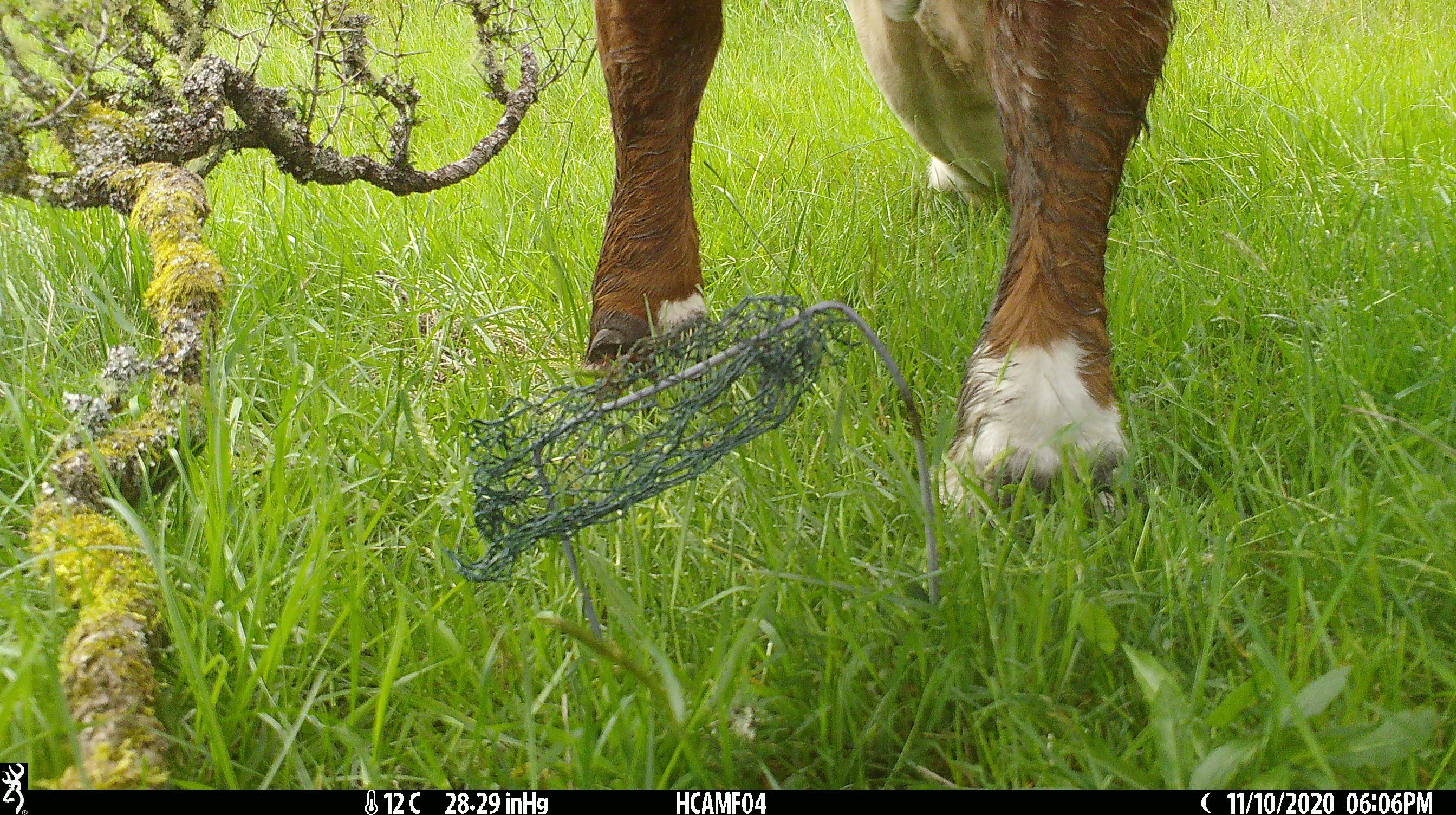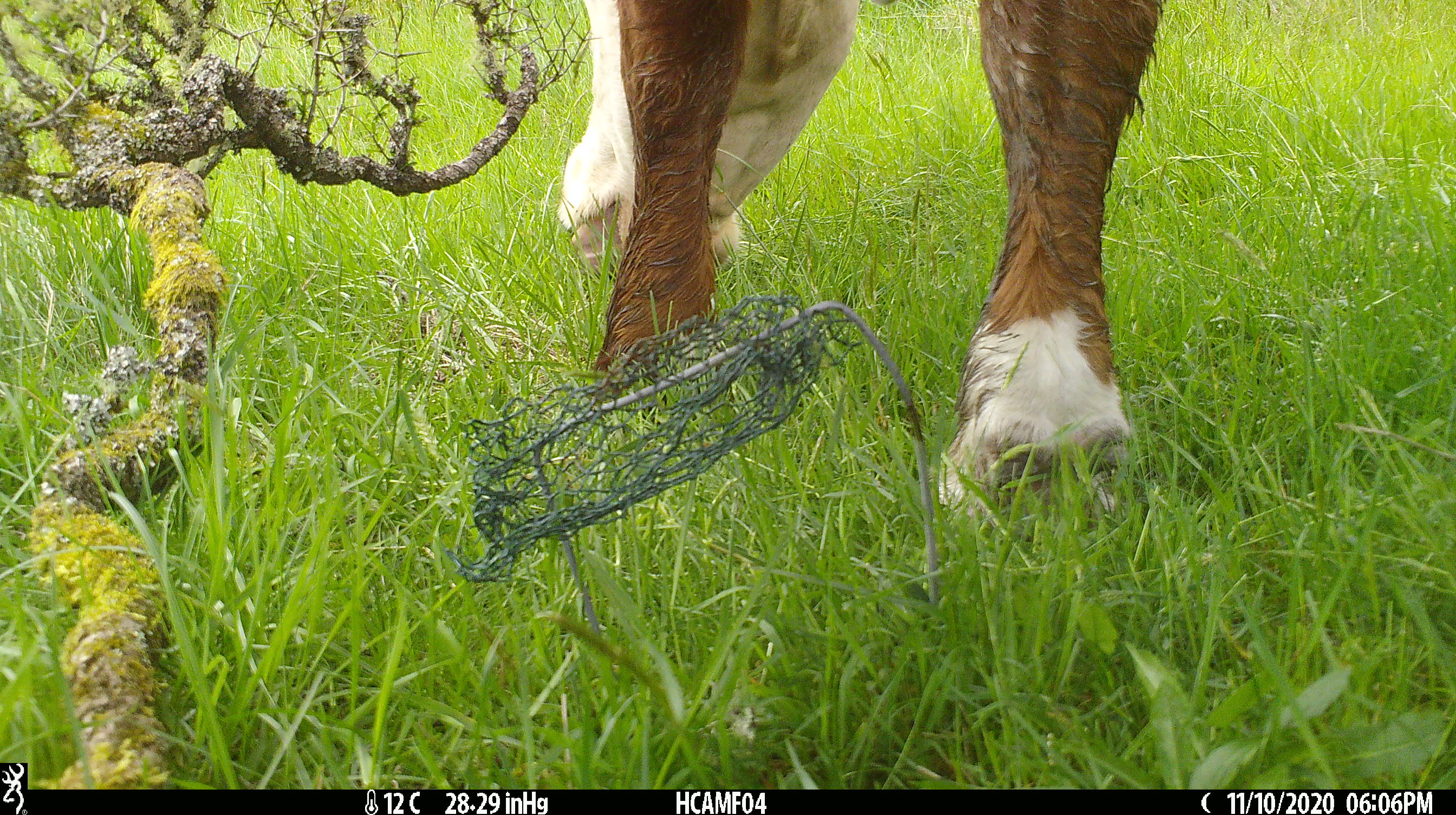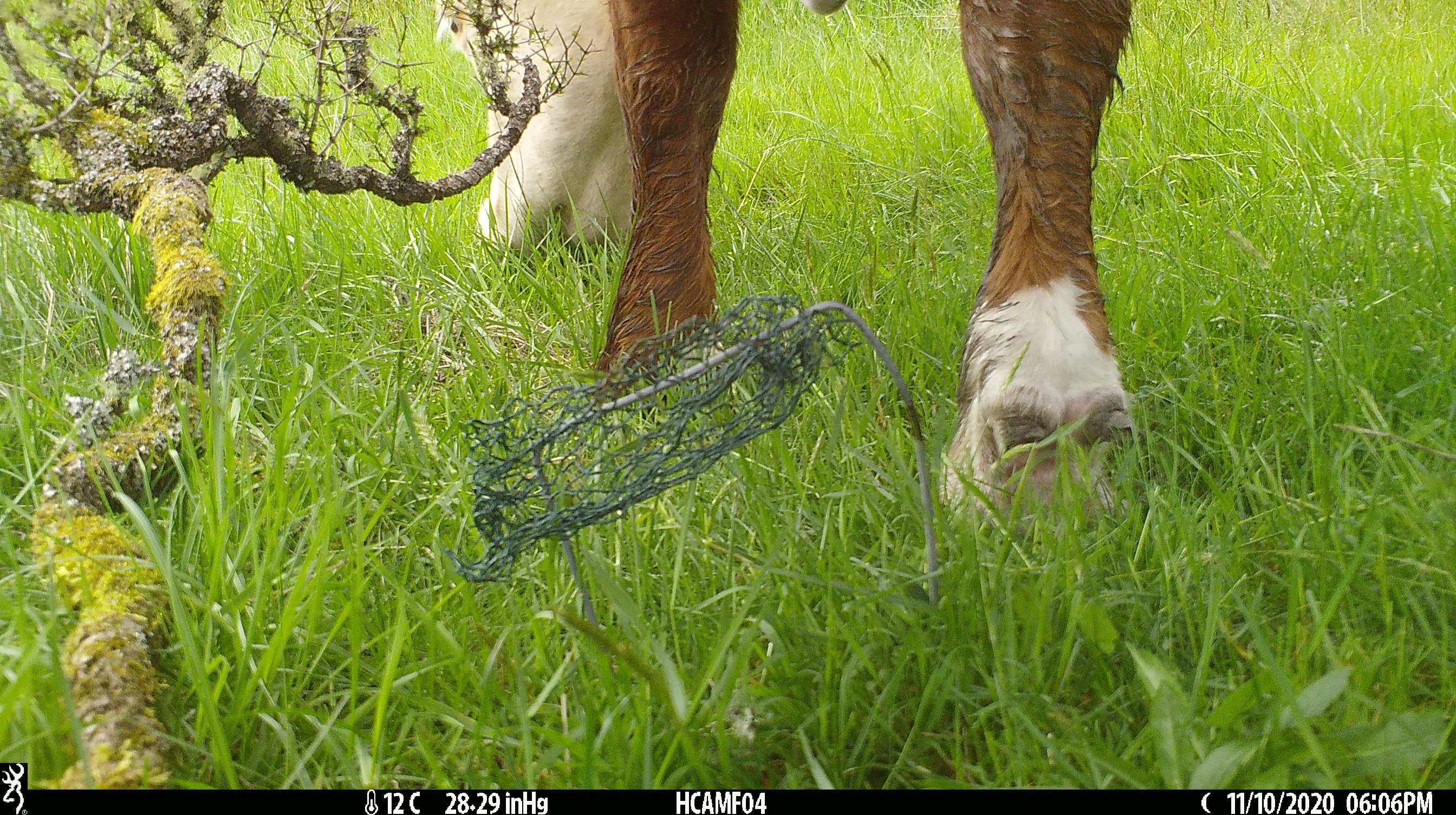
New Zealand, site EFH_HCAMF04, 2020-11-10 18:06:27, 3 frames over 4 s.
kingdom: Animalia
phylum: Chordata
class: Mammalia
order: Artiodactyla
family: Bovidae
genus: Bos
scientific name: Bos taurus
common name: domestic cow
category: cow